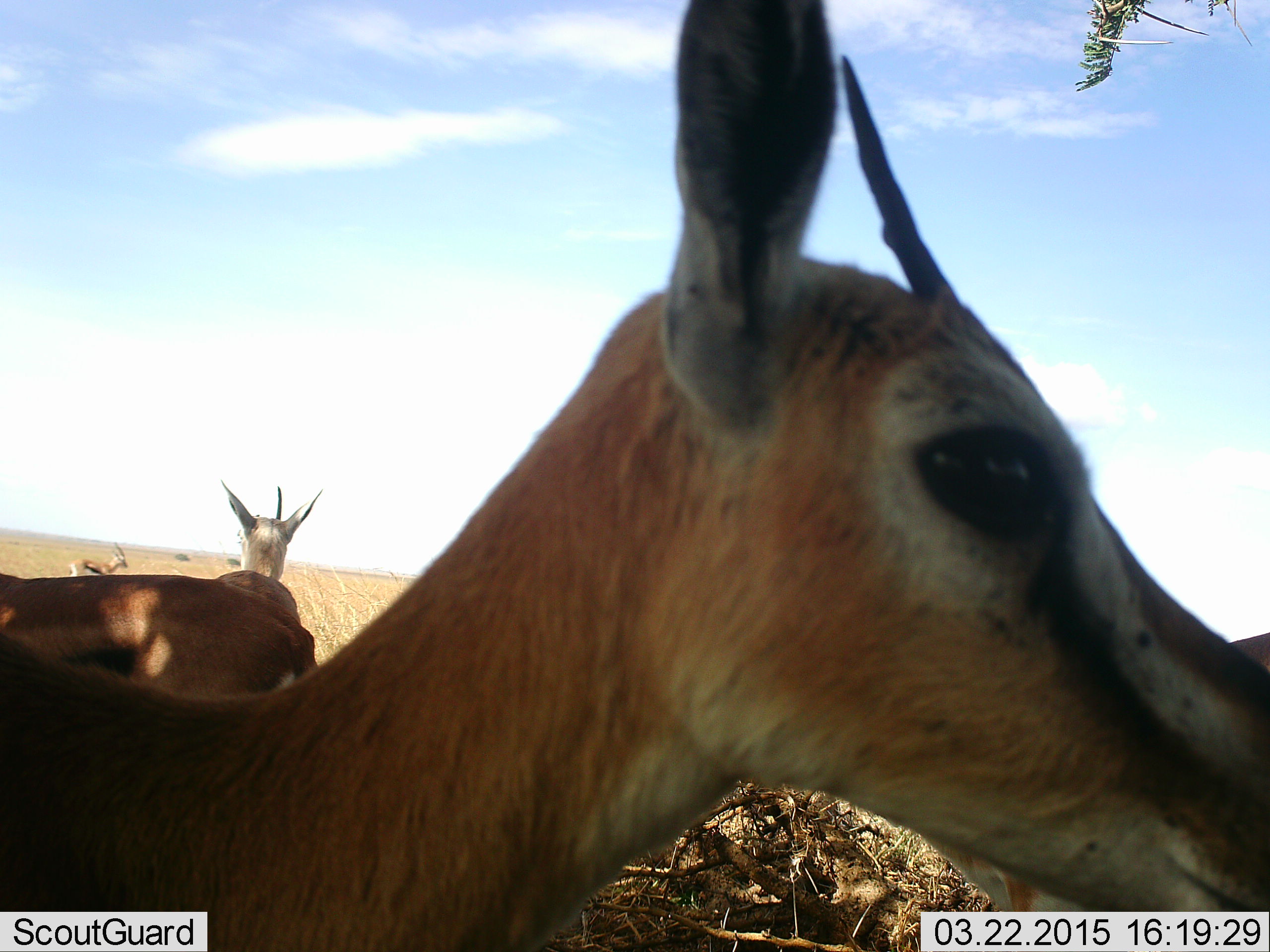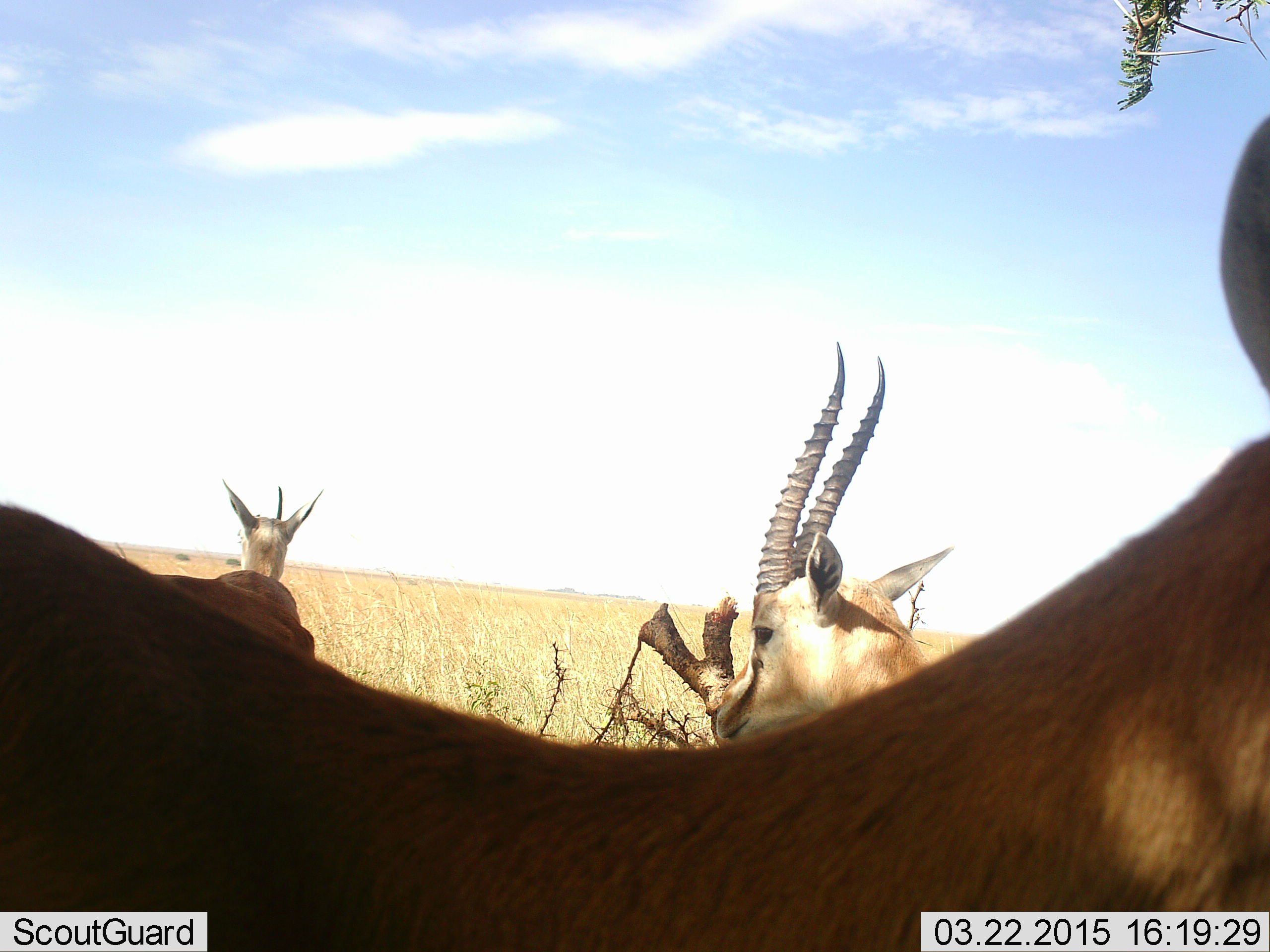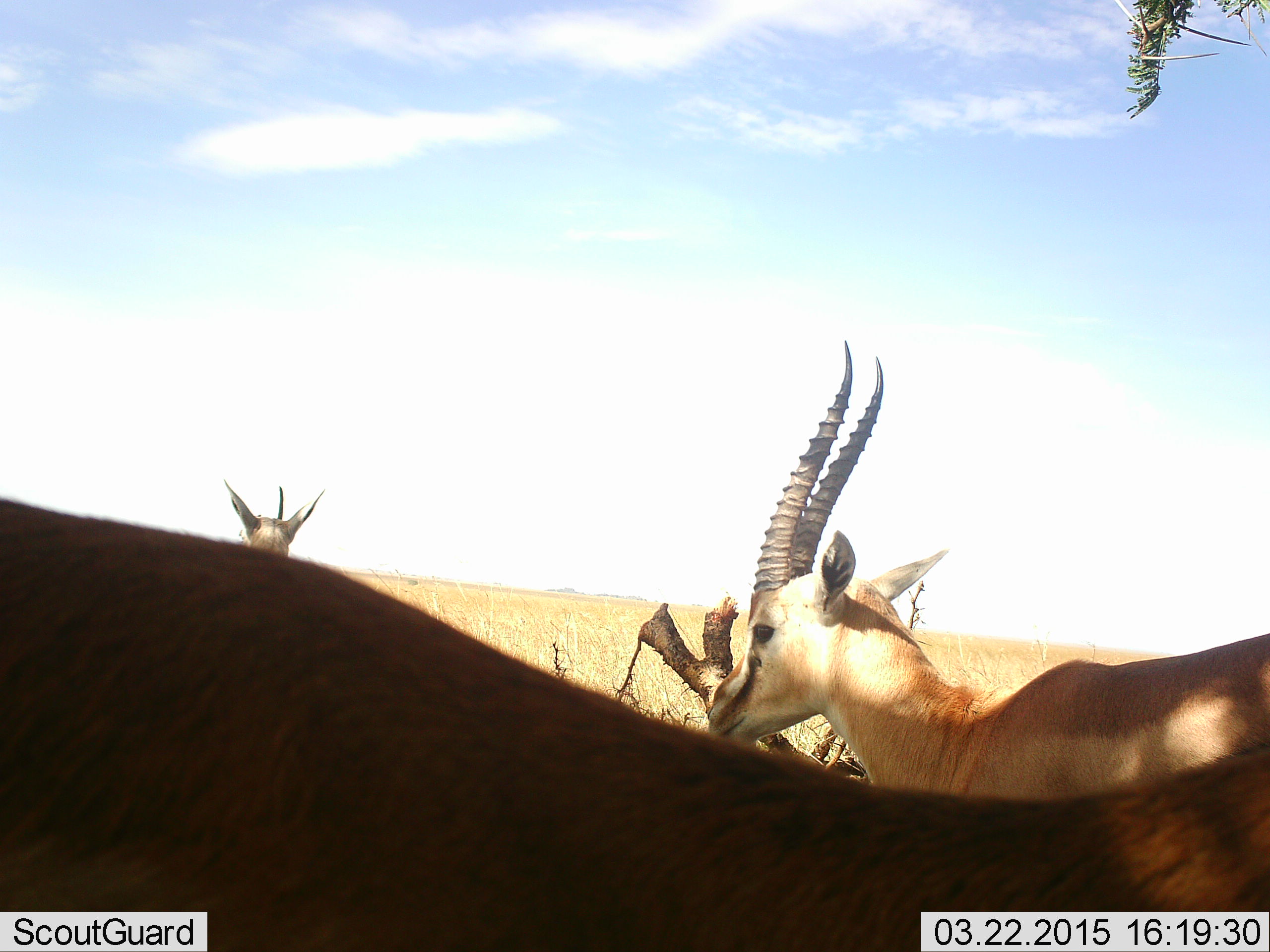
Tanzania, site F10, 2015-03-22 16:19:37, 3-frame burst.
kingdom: Animalia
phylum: Chordata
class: Mammalia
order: Artiodactyla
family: Bovidae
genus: Eudorcas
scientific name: Eudorcas thomsonii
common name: thomson's gazelle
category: gazellethomsons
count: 4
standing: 90%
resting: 10%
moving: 40%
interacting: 0%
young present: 0%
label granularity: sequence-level